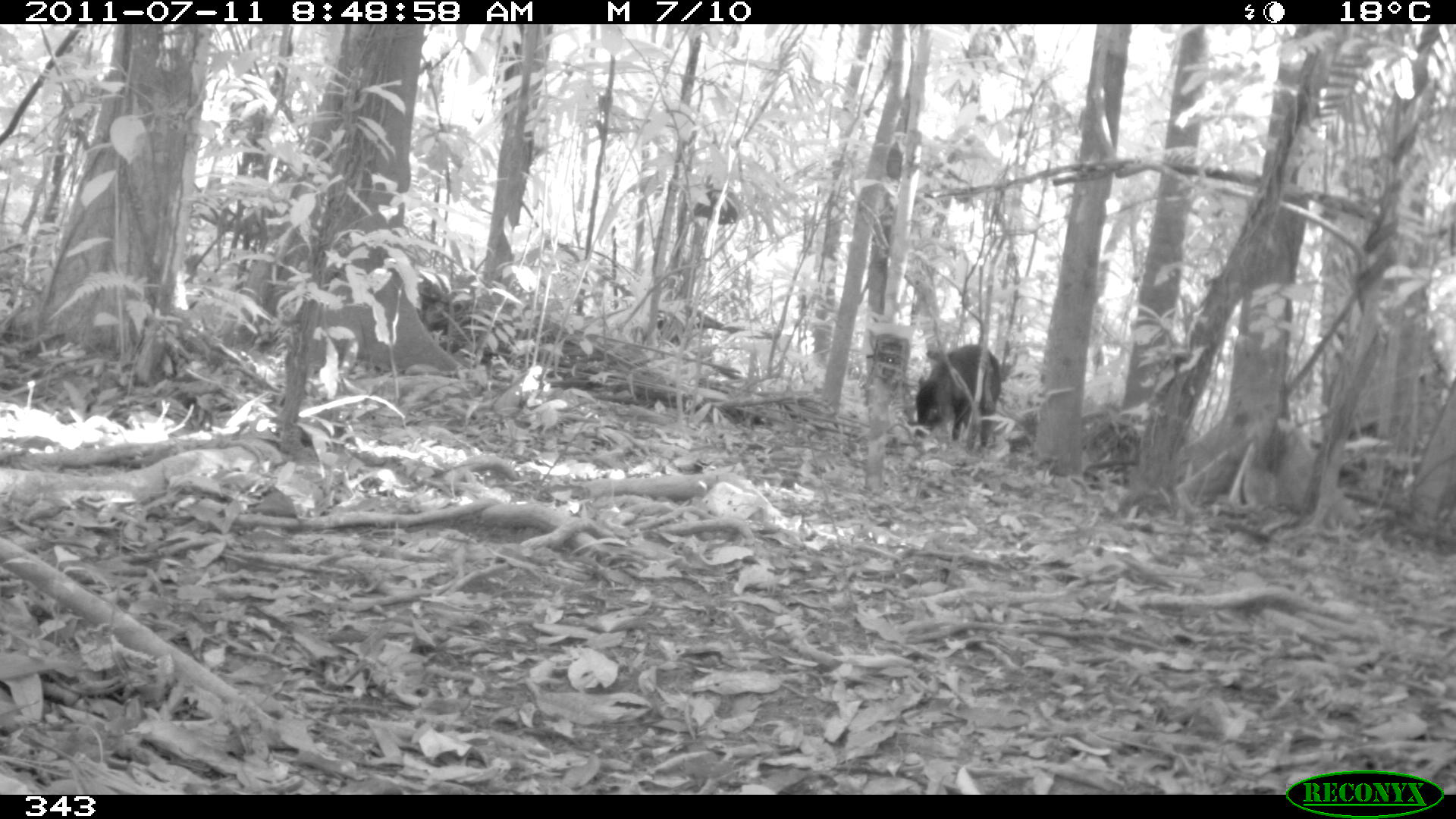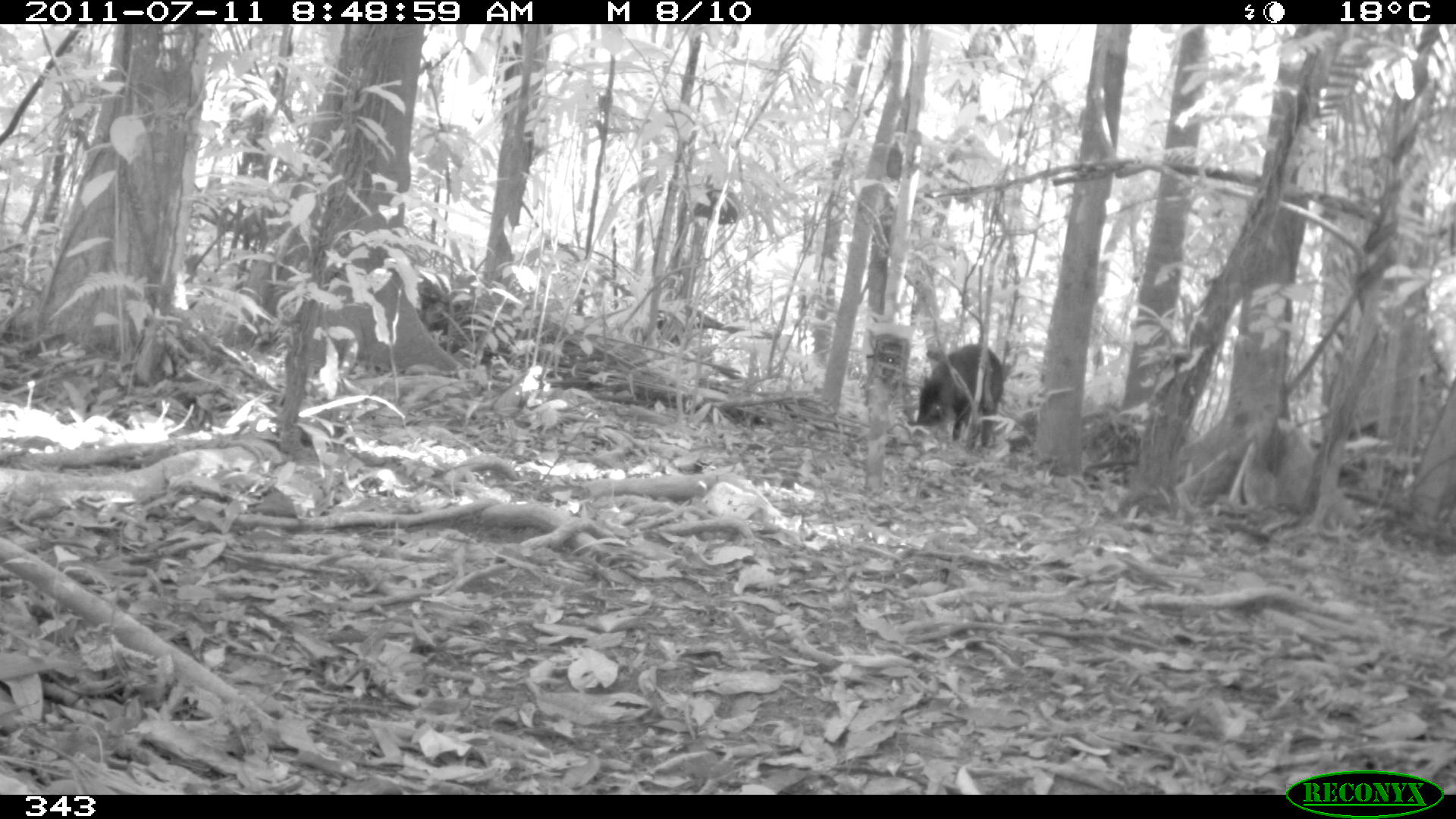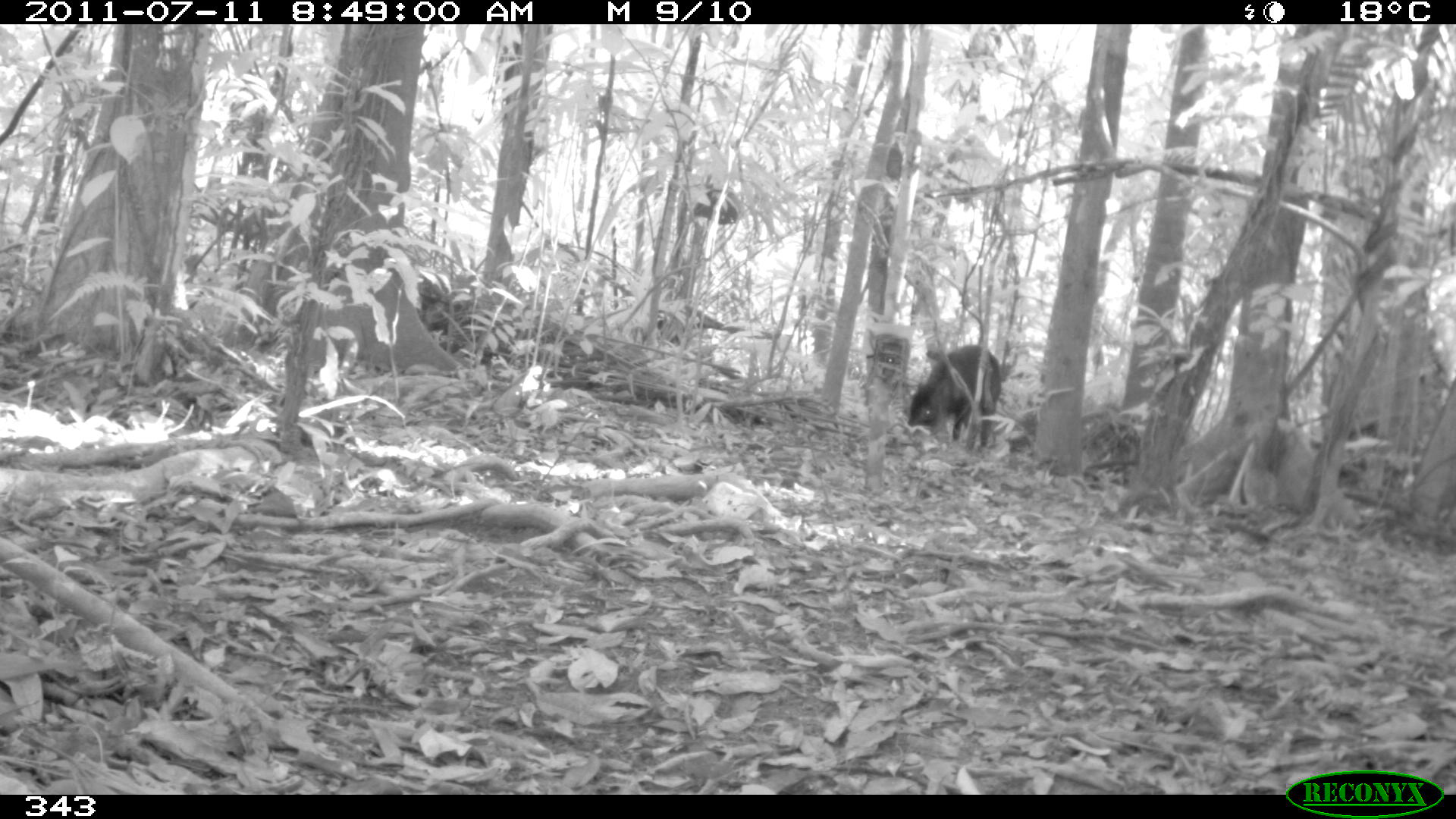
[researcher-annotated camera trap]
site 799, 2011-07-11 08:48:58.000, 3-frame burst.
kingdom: Animalia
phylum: Chordata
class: Mammalia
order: Artiodactyla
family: Tayassuidae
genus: Tayassu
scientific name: Tayassu pecari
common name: white-lipped peccary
Tayassu pecari (white-lipped peccary).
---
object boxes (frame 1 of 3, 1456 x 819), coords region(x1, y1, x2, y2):
tayassu pecari: region(914, 342, 1001, 448)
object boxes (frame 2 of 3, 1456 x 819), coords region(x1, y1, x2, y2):
tayassu pecari: region(916, 343, 1005, 449)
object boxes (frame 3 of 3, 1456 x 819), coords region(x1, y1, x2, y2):
tayassu pecari: region(906, 344, 1002, 447)